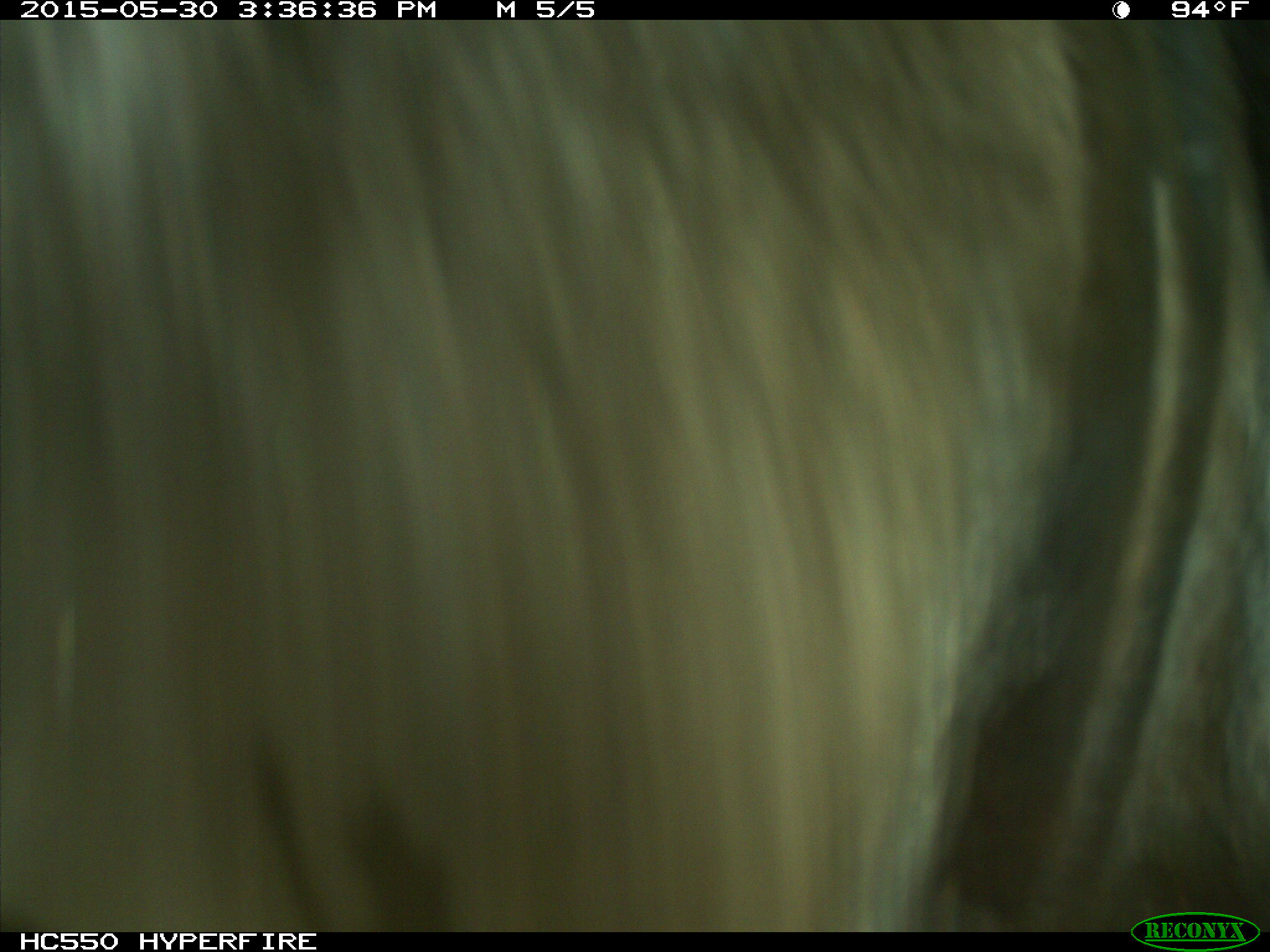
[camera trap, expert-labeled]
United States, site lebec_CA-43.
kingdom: Animalia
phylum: Chordata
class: Mammalia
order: Artiodactyla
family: Bovidae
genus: Bos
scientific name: Bos taurus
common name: domestic cow